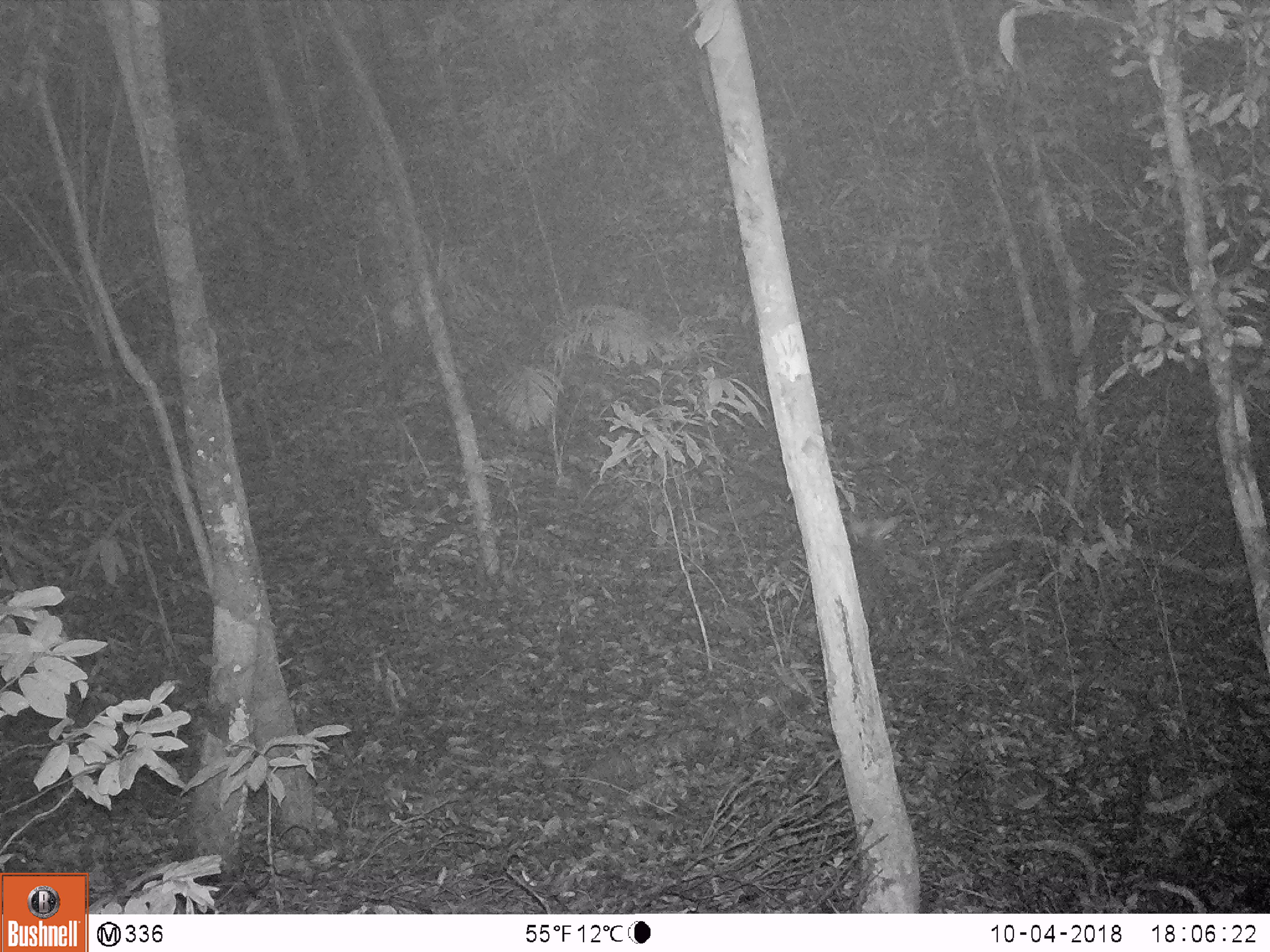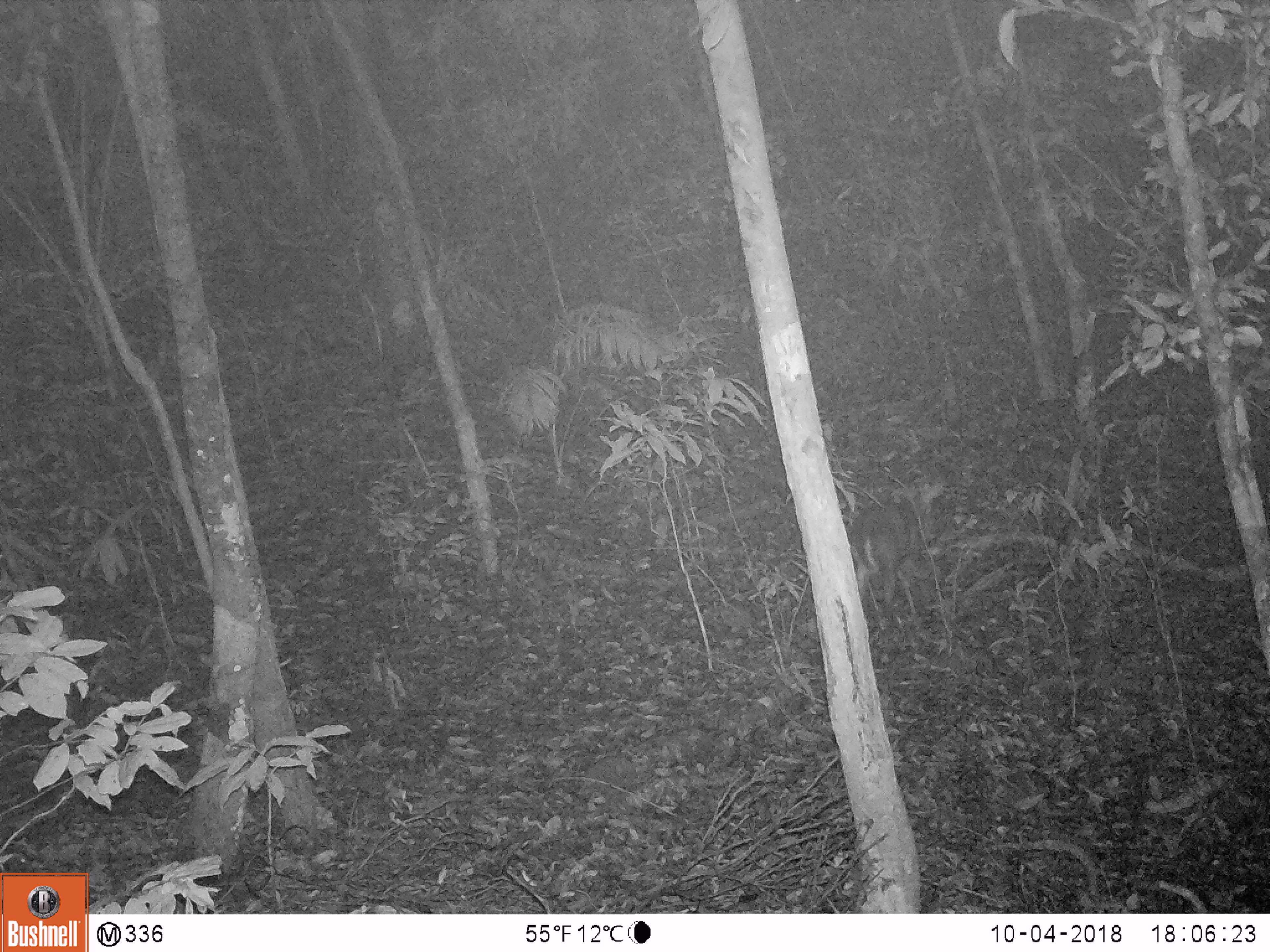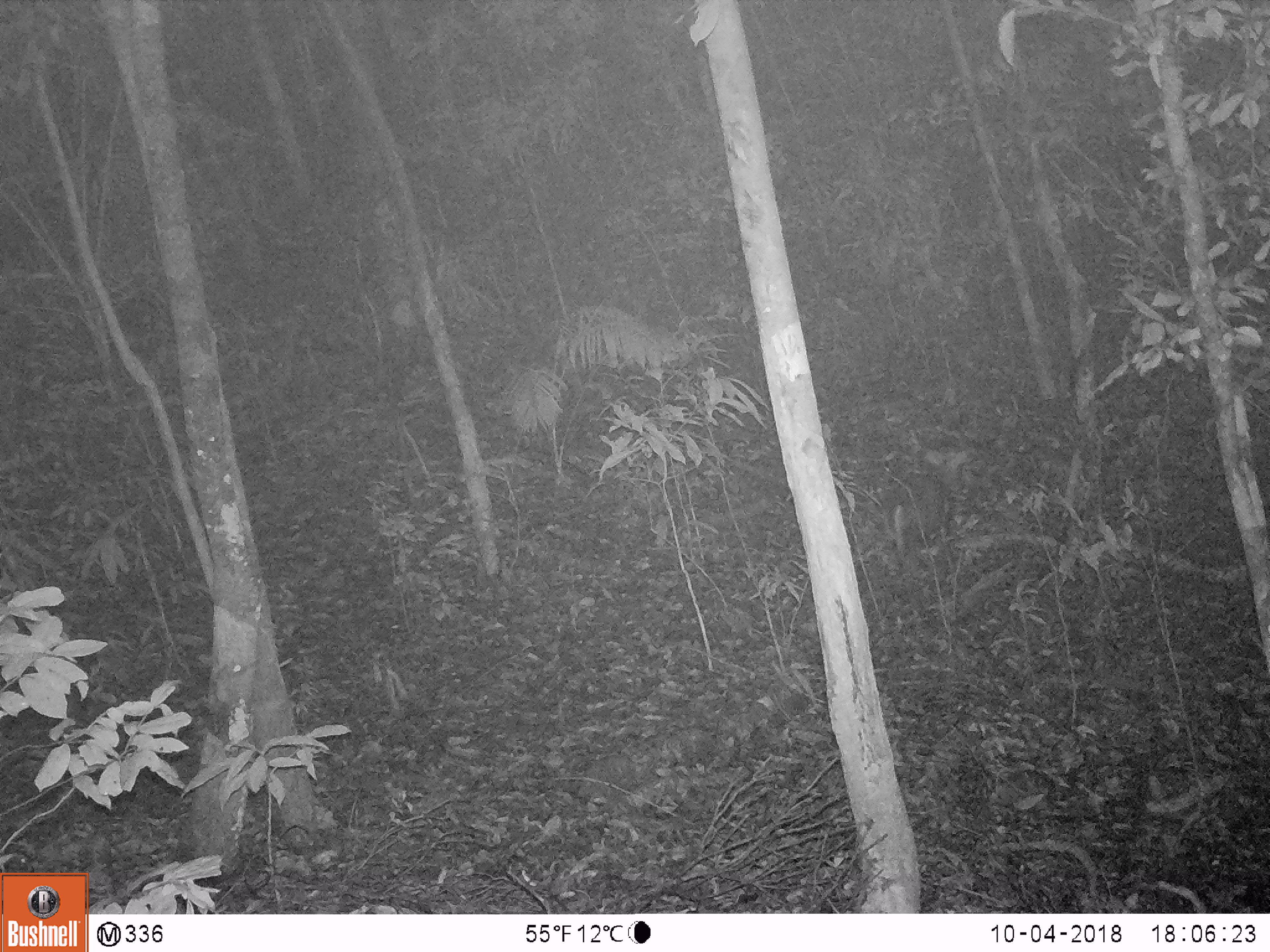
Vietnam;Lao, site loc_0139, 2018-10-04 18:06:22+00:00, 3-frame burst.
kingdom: Animalia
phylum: Chordata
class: Mammalia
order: Artiodactyla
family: Cervidae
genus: Muntiacus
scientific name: Muntiacus rooseveltorum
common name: roosevelt's muntjac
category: roosevelts muntjac group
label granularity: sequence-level